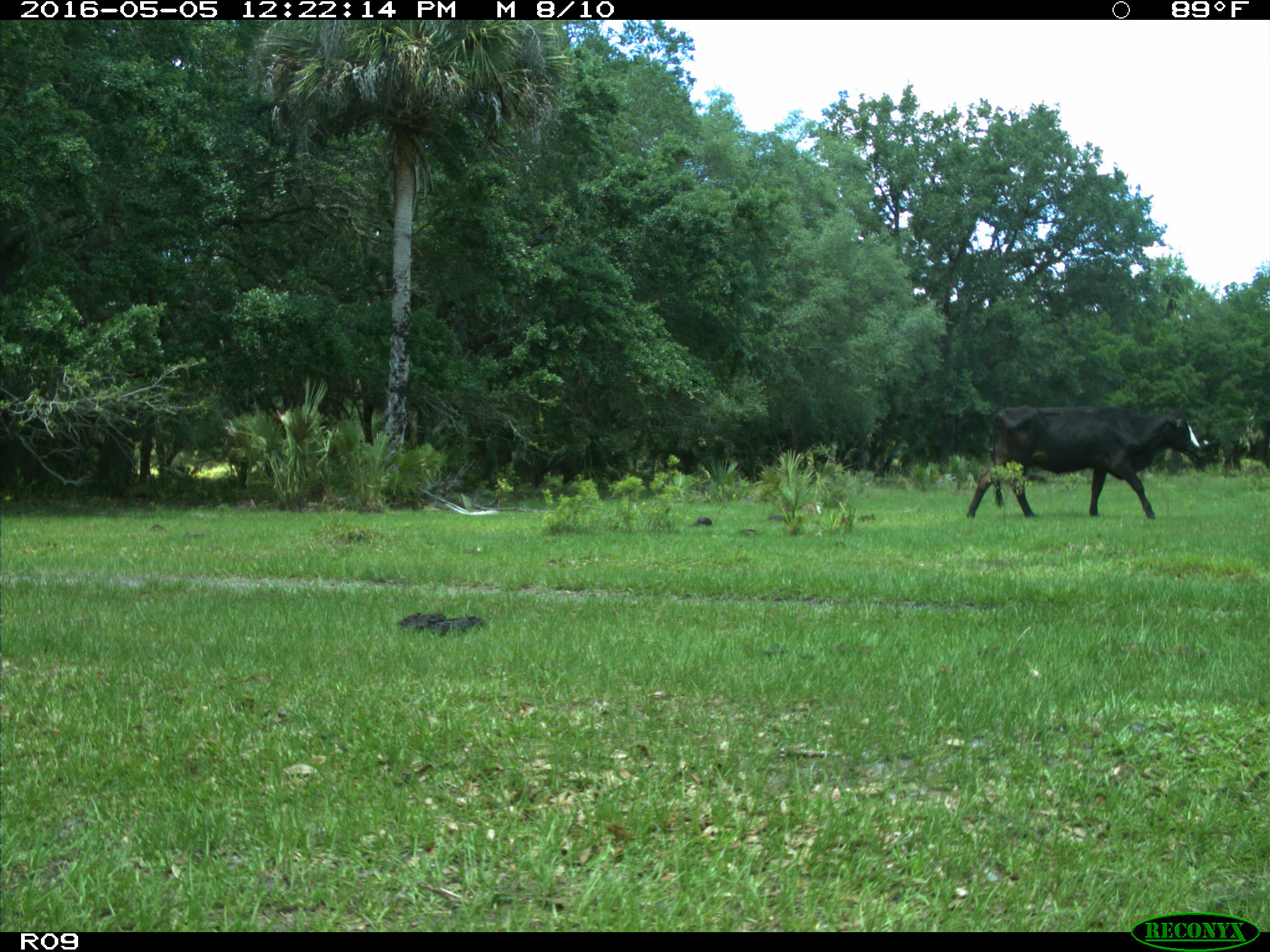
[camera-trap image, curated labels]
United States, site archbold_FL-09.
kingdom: Animalia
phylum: Chordata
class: Mammalia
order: Artiodactyla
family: Bovidae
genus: Bos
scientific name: Bos taurus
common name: domestic cow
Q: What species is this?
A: Bos taurus (domestic cow).